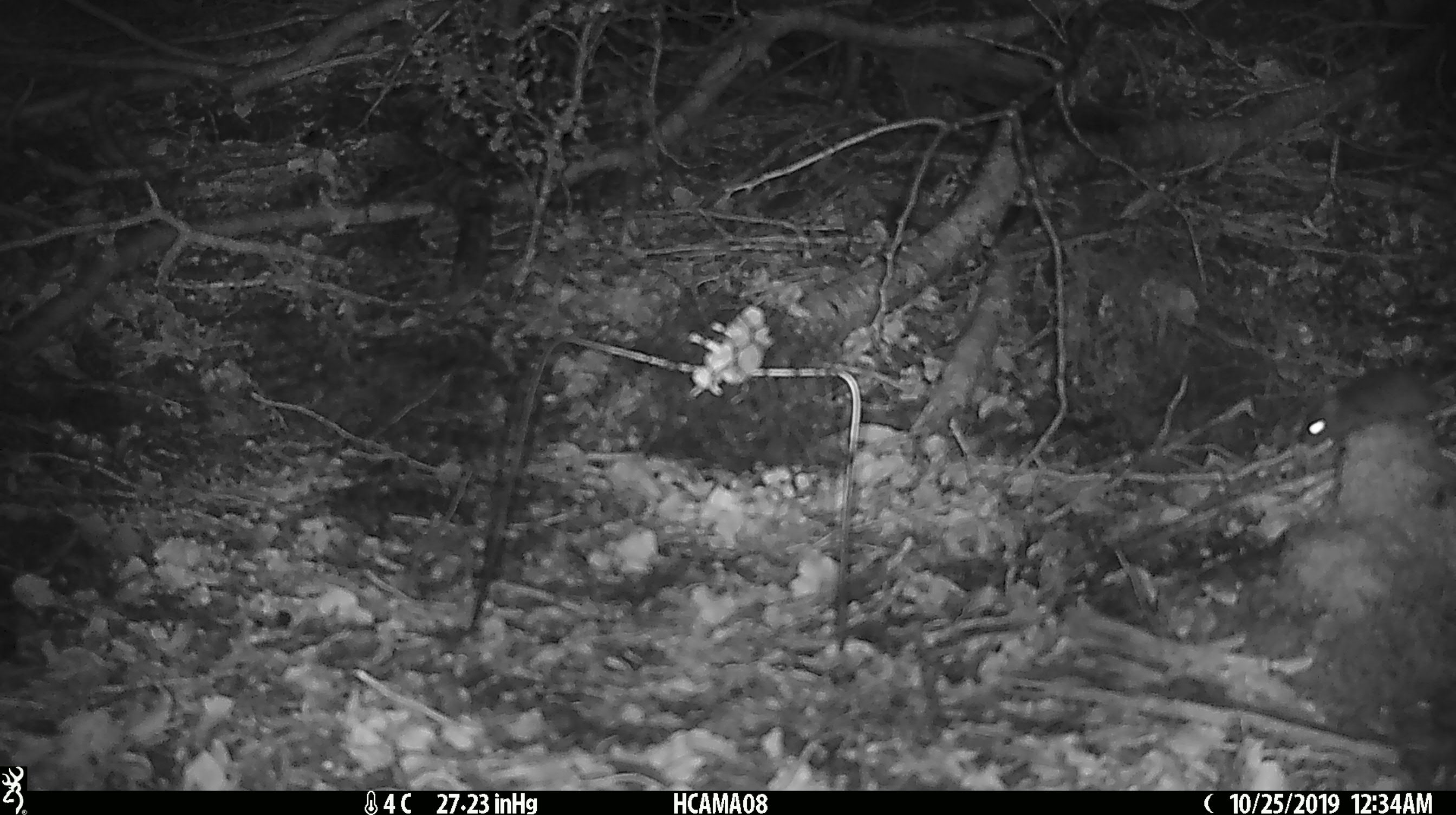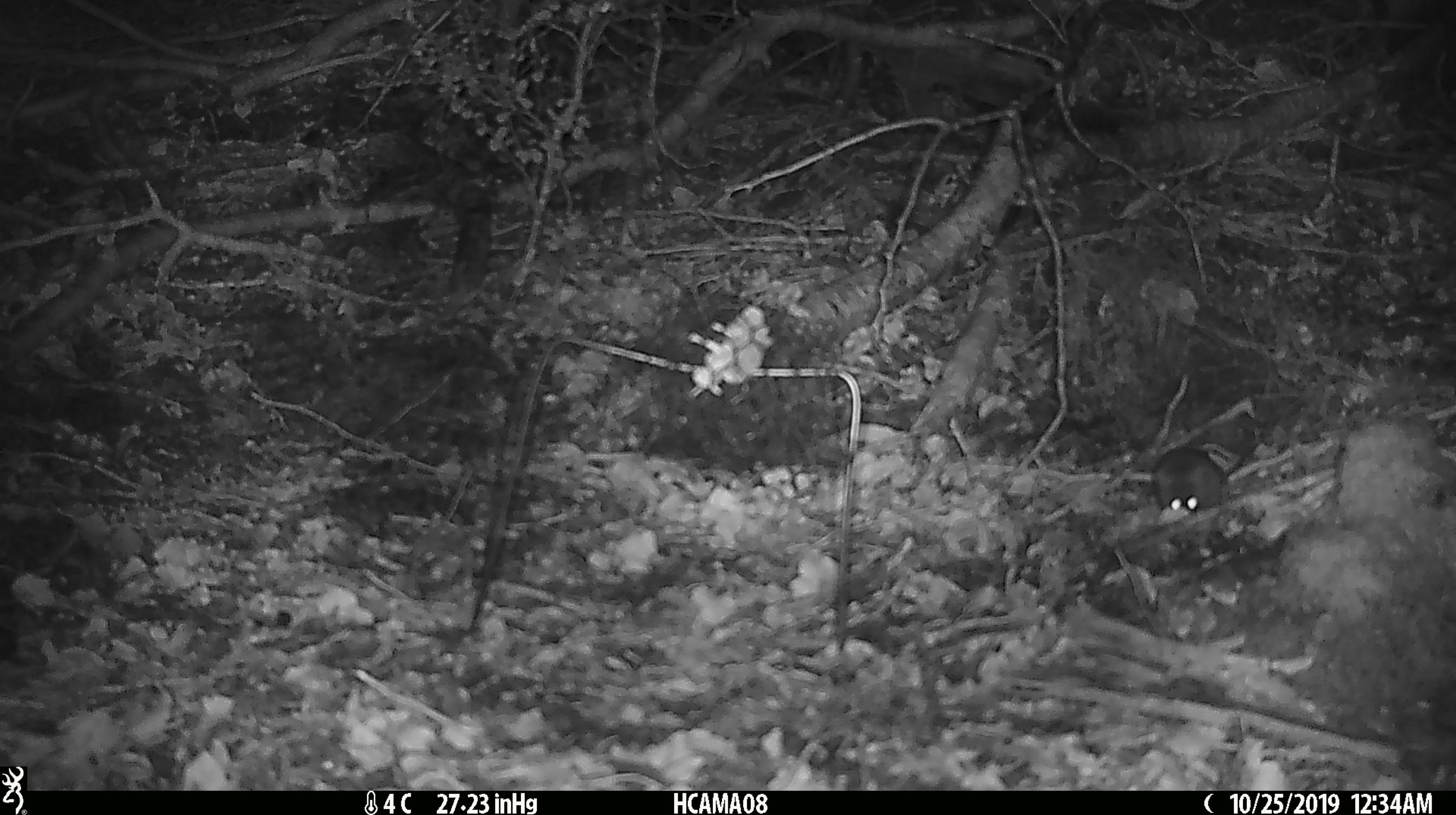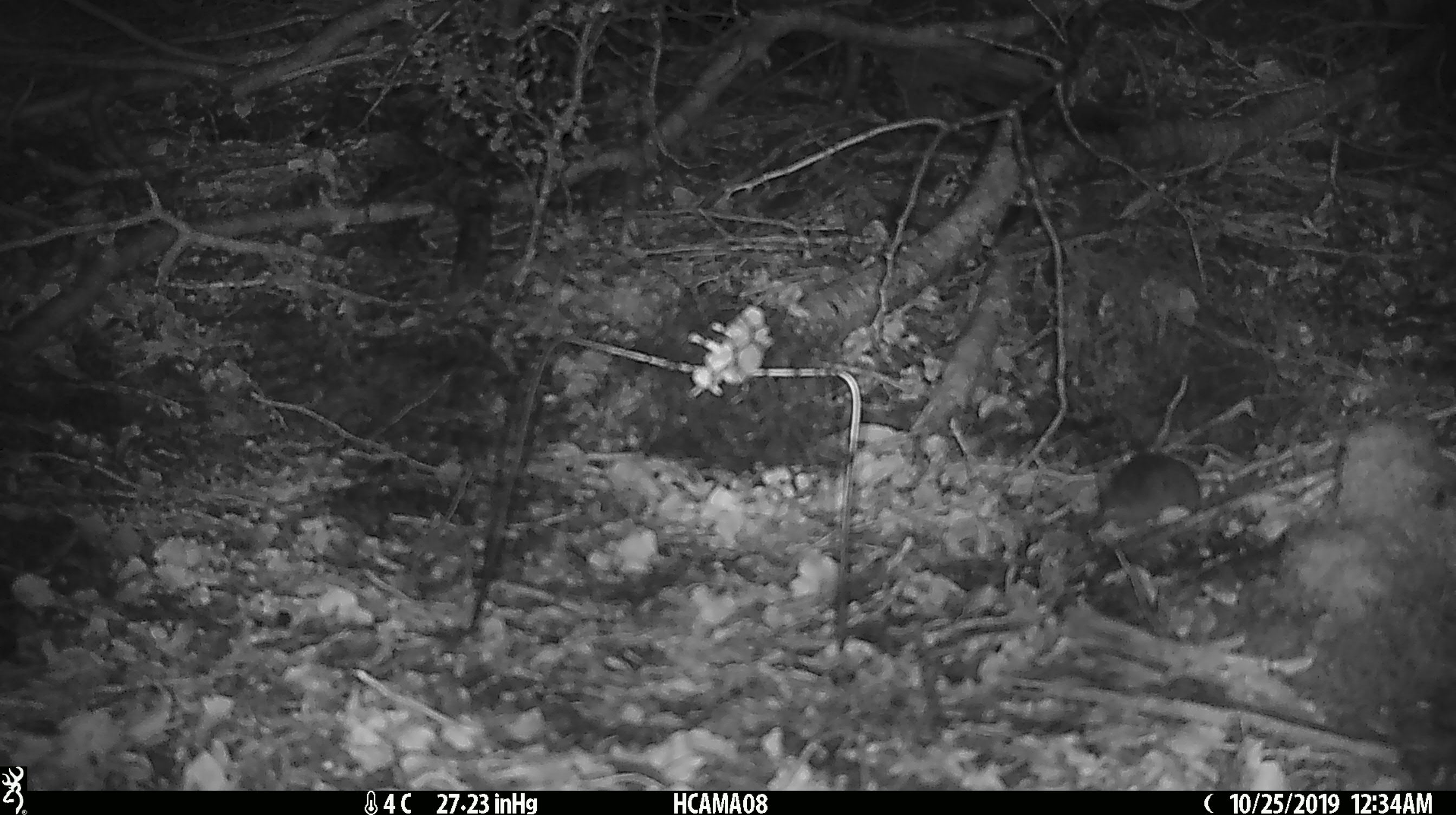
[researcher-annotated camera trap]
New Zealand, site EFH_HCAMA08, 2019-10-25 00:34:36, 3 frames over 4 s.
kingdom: Animalia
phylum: Chordata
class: Mammalia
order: Rodentia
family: Muridae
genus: Mus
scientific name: Mus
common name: mouse